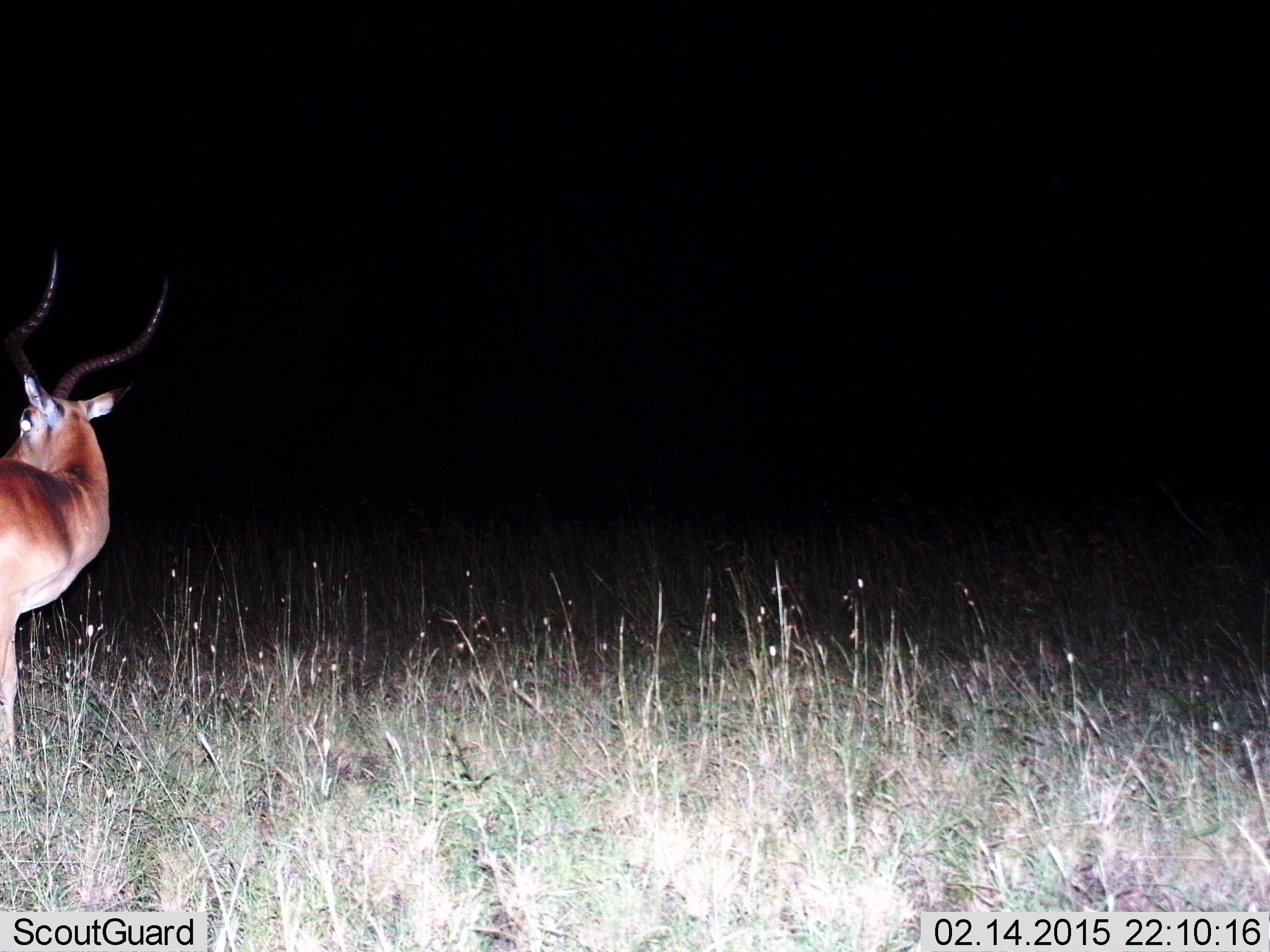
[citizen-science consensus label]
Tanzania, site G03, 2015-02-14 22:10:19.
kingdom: Animalia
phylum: Chordata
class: Mammalia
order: Artiodactyla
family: Bovidae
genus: Aepyceros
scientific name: Aepyceros melampus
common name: impala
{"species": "impala (Aepyceros melampus)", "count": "1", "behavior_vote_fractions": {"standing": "100%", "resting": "0%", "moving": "0%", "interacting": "20%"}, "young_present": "0%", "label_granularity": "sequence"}